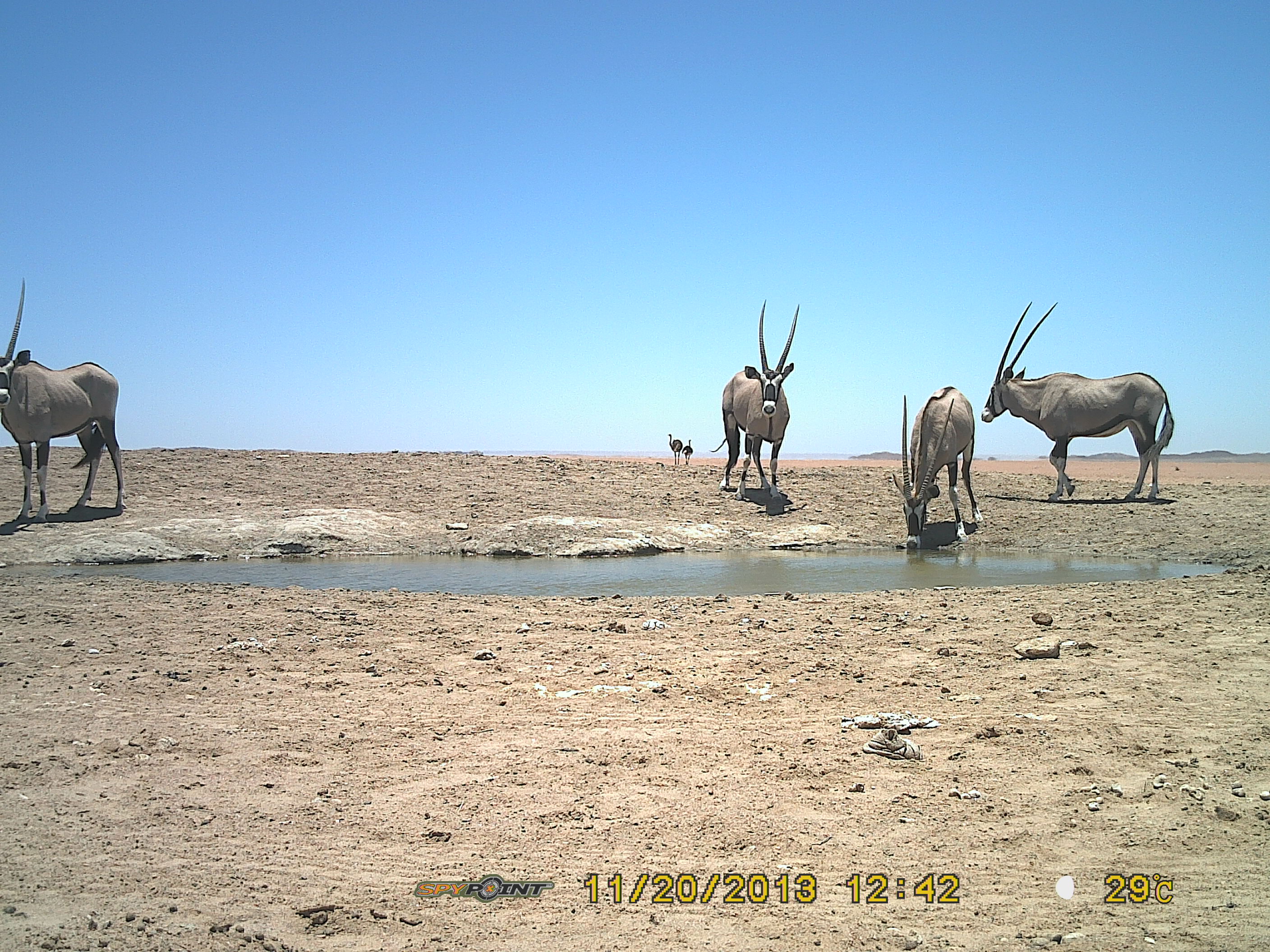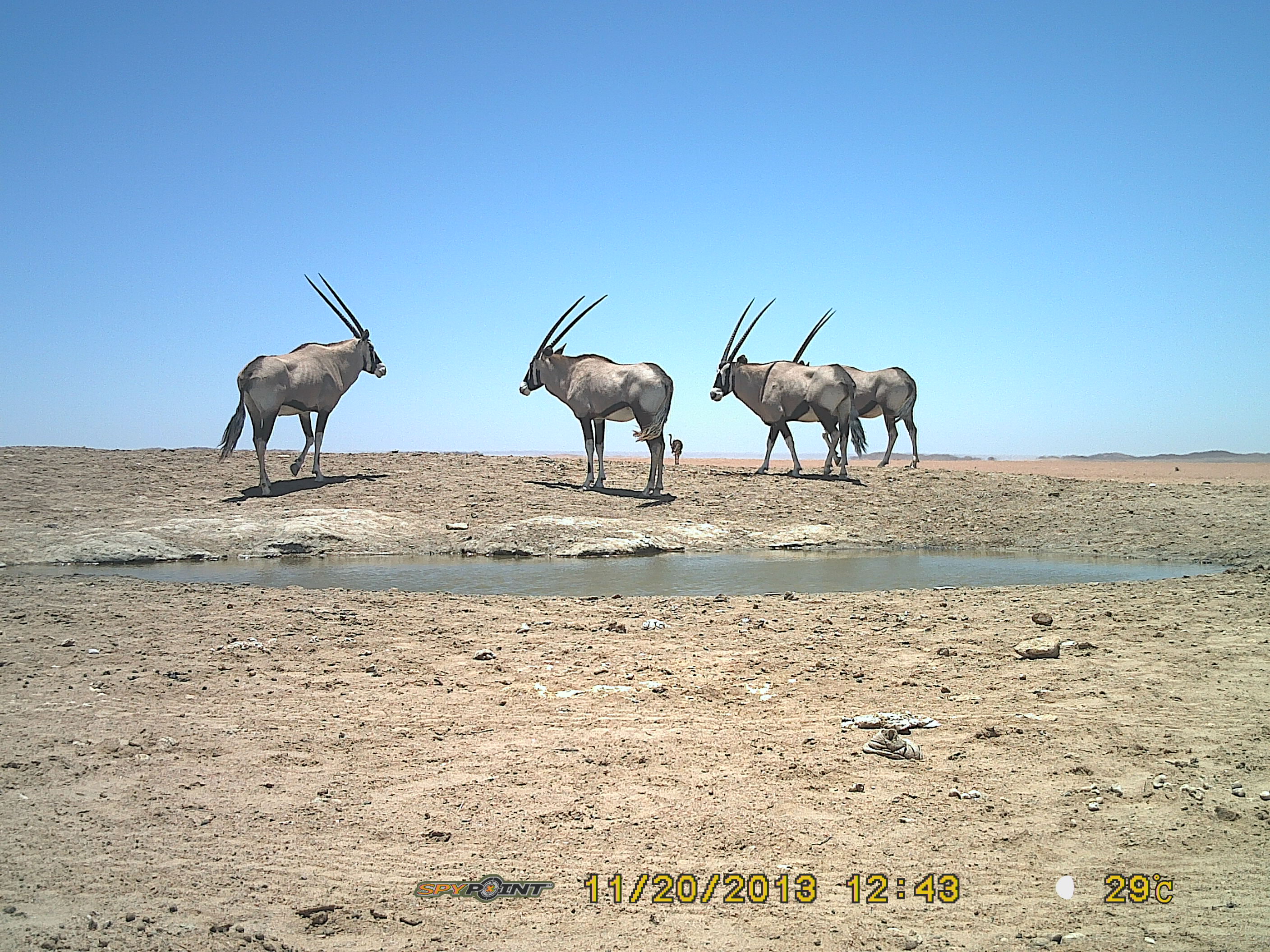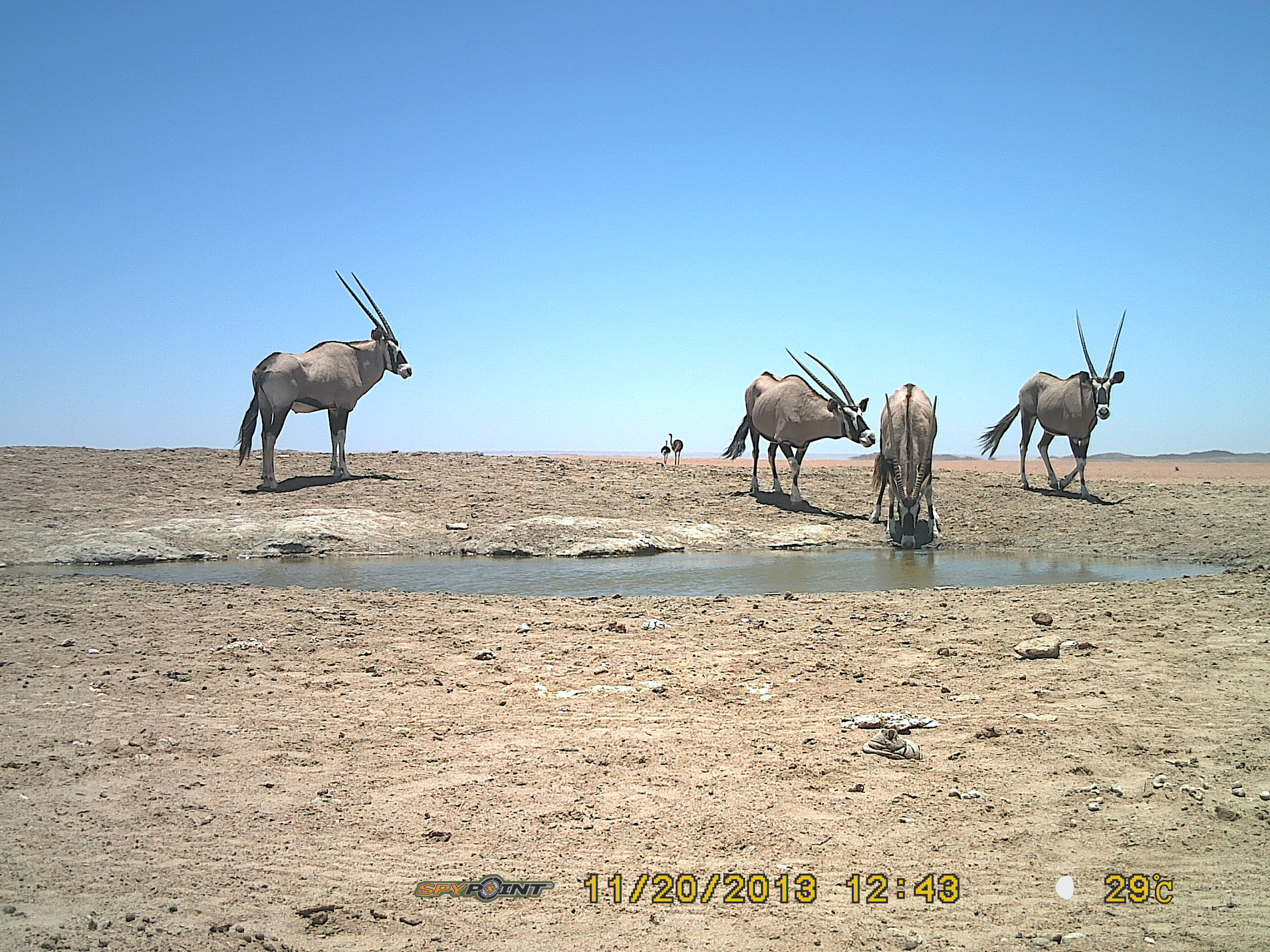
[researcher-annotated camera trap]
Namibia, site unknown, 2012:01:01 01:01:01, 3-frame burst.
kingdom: Animalia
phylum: Chordata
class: Mammalia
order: Artiodactyla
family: Bovidae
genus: Oryx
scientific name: Oryx gazella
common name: gemsbok